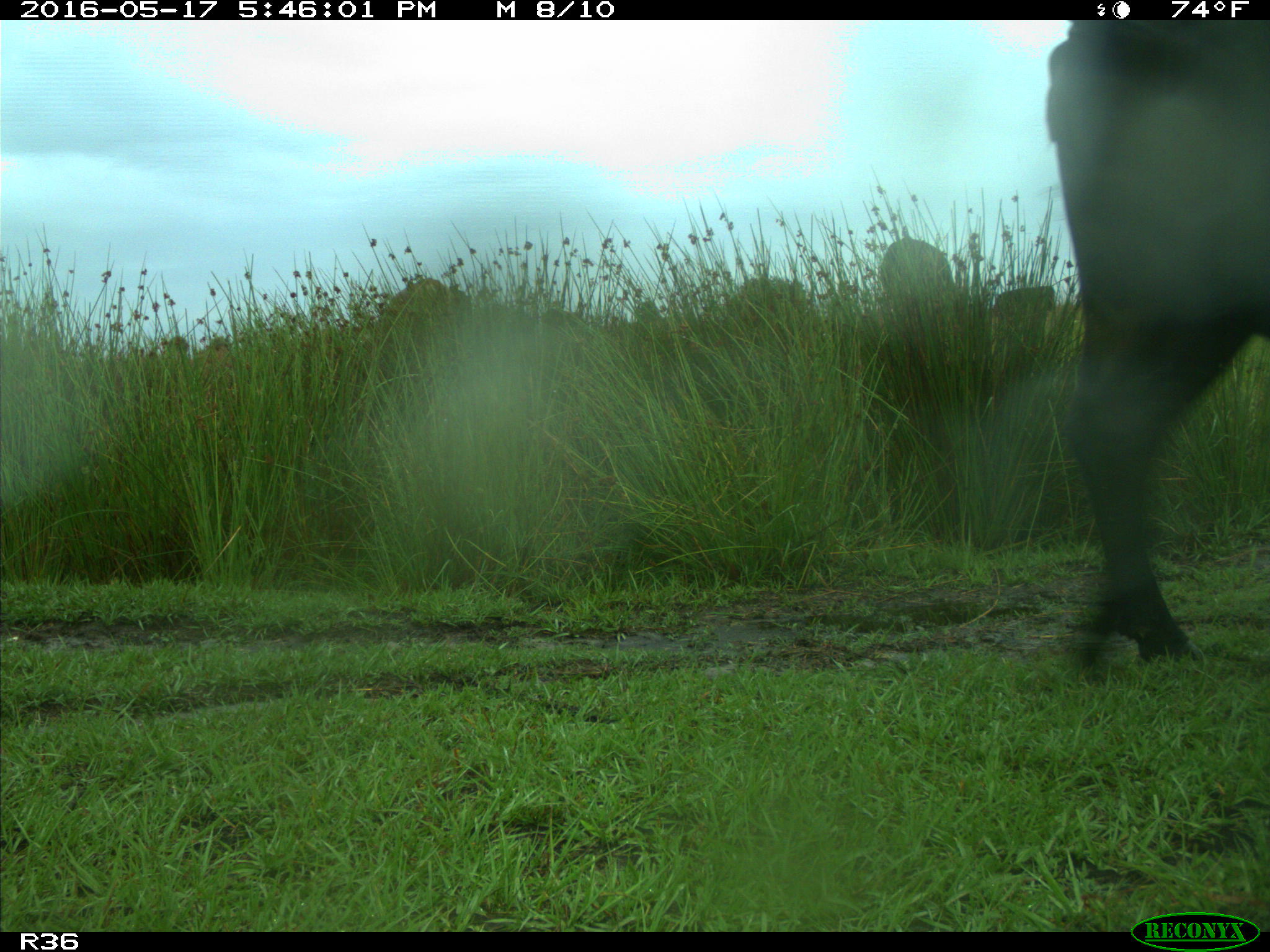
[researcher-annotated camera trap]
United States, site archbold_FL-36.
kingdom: Animalia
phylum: Chordata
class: Mammalia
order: Artiodactyla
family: Bovidae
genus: Bos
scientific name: Bos taurus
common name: domestic cow